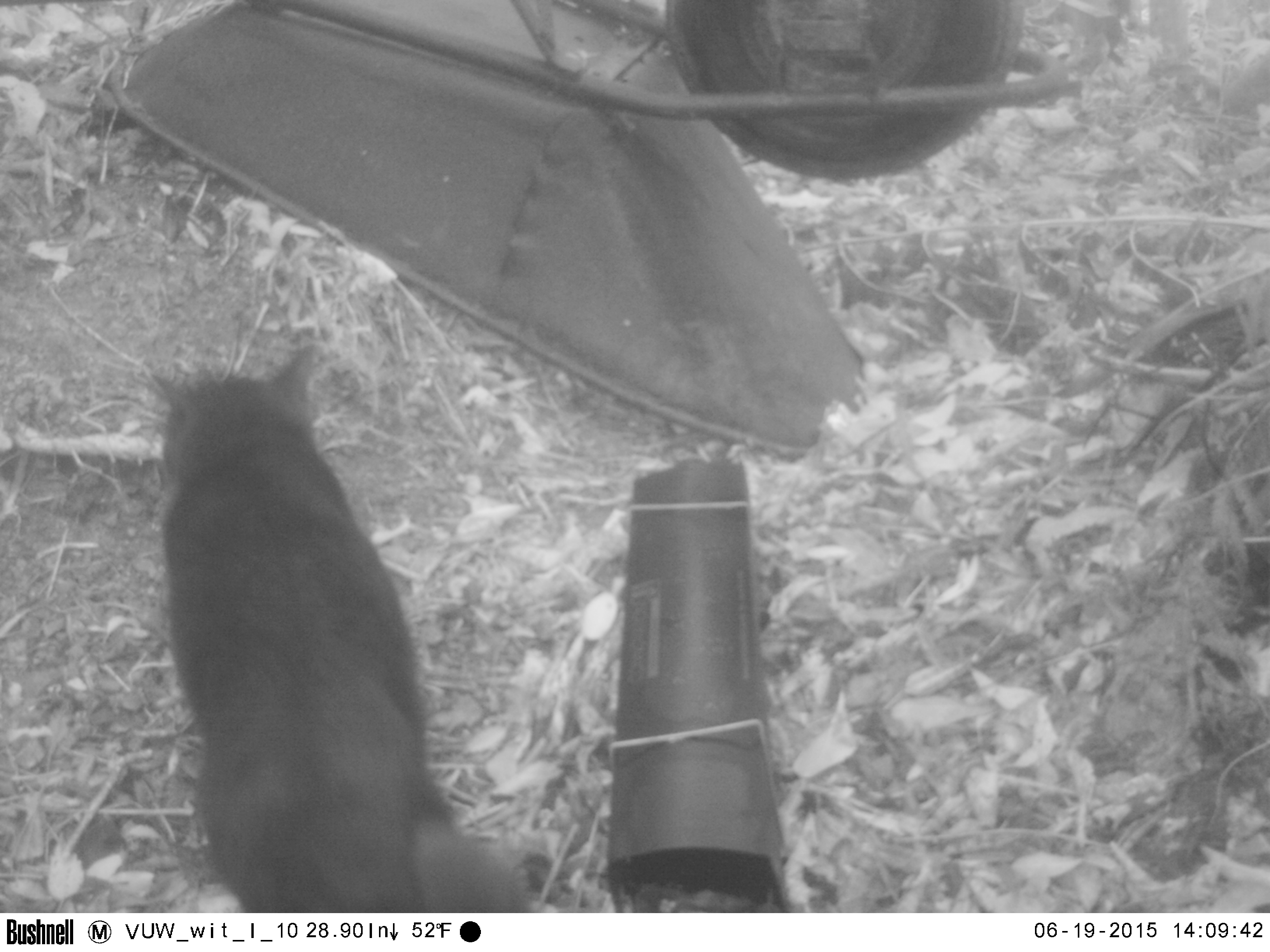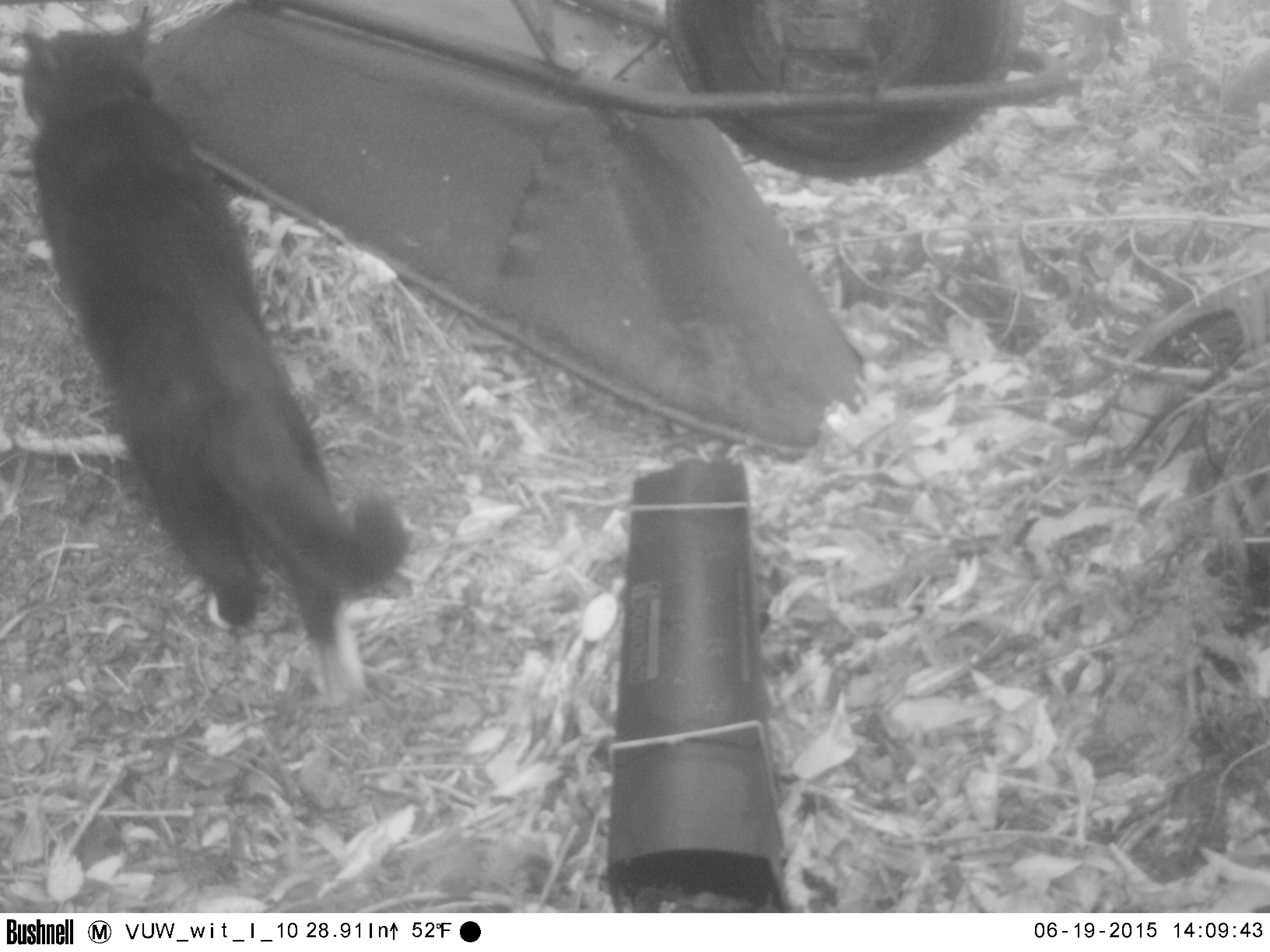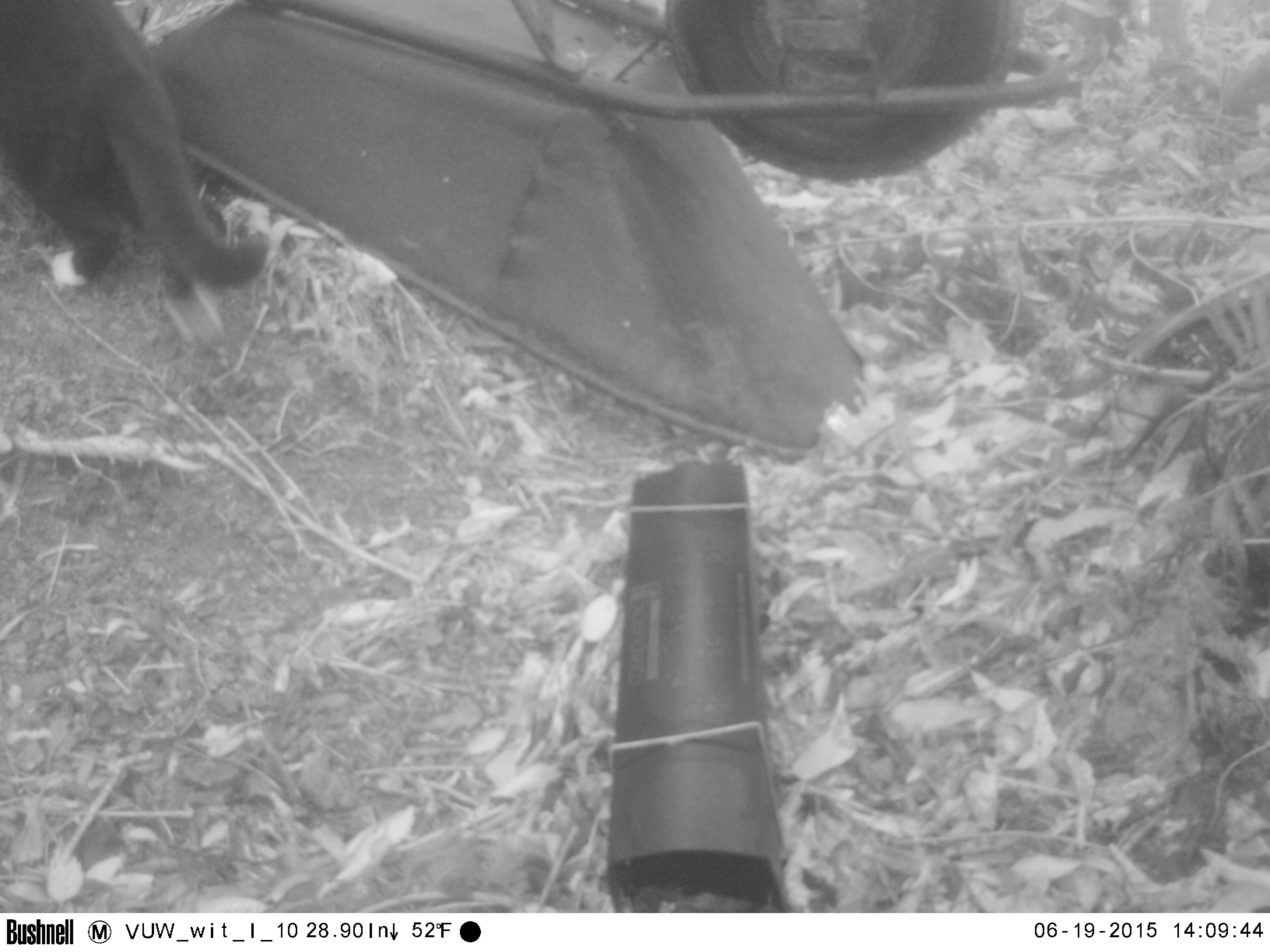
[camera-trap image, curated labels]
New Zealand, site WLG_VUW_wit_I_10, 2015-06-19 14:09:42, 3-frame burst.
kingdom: Animalia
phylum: Chordata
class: Mammalia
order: Carnivora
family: Felidae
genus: Felis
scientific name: Felis catus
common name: domestic cat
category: cat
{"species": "cat (domestic cat) (Felis catus)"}